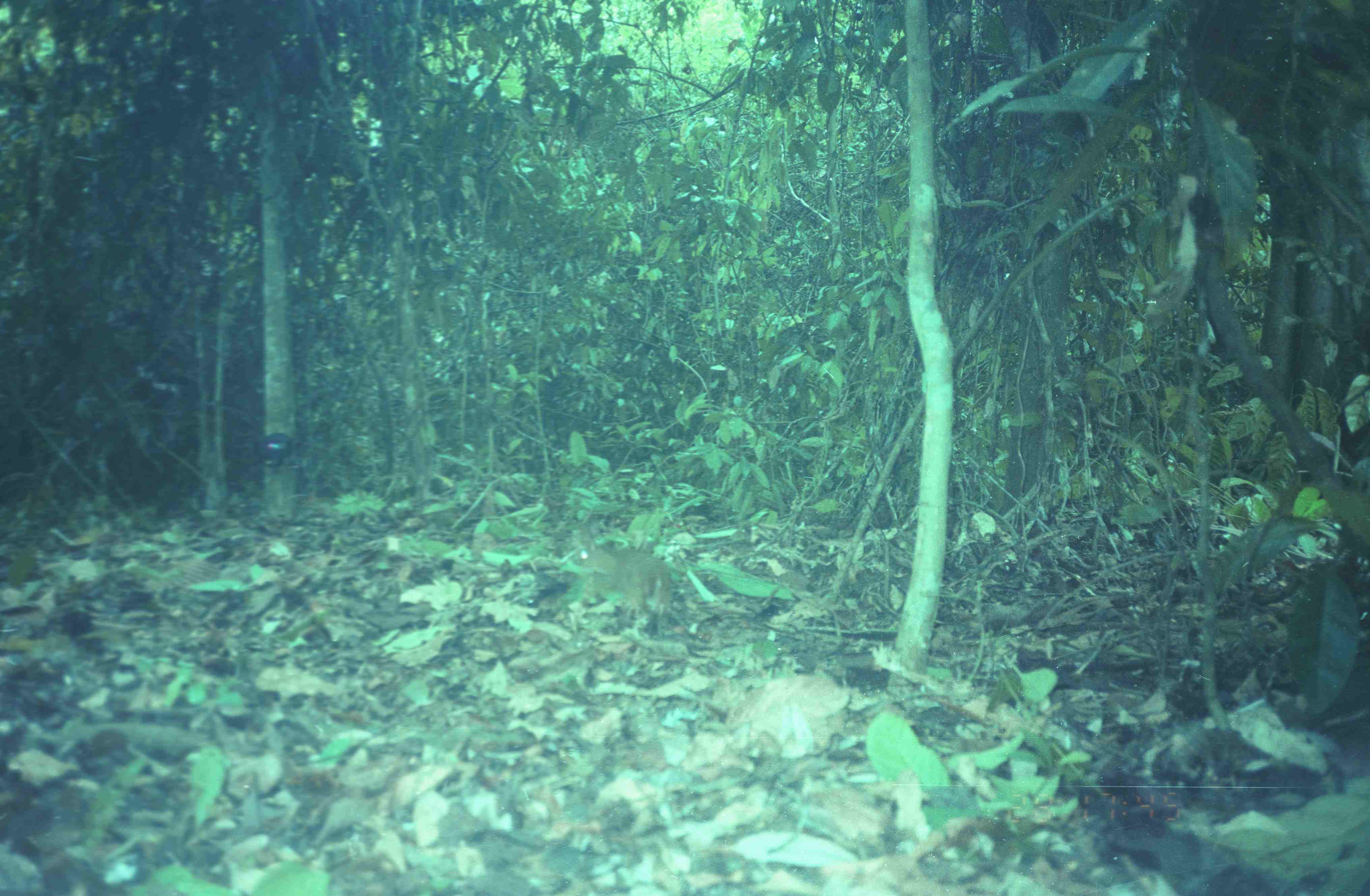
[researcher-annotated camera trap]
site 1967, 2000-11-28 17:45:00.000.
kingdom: Animalia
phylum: Chordata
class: Mammalia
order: Artiodactyla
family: Tragulidae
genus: Tragulus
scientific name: Tragulus napu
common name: greater oriental chevrotain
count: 1